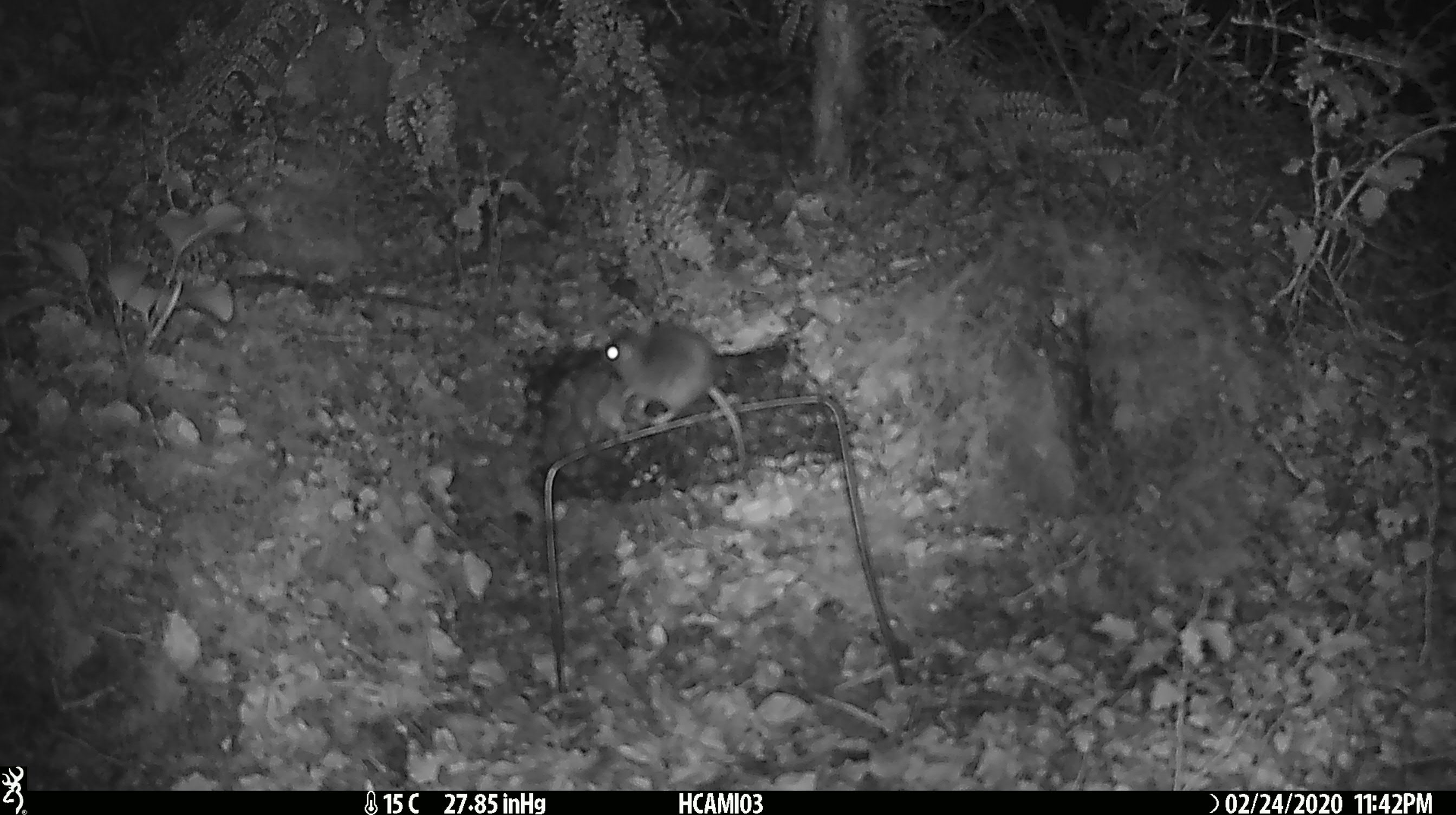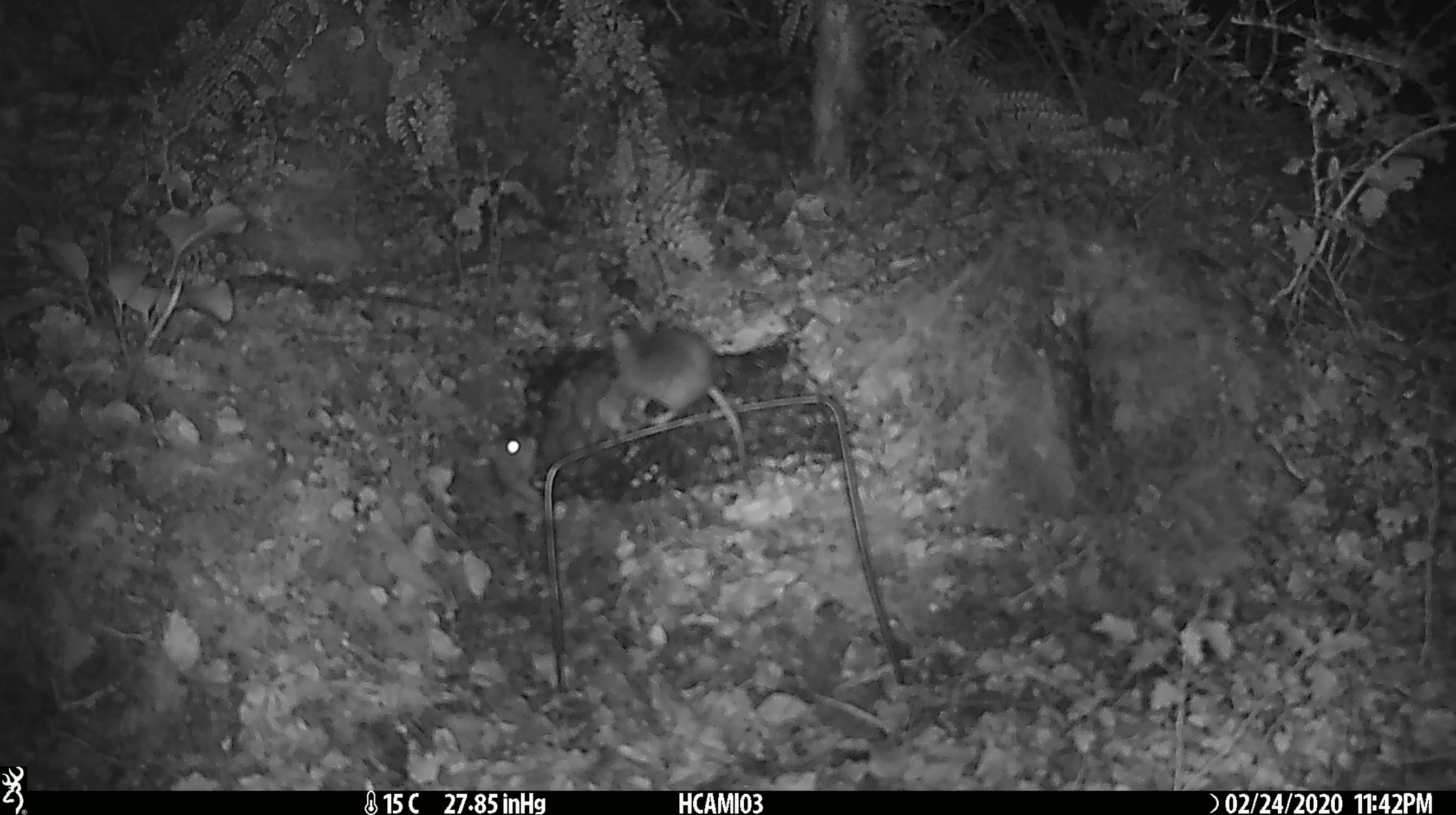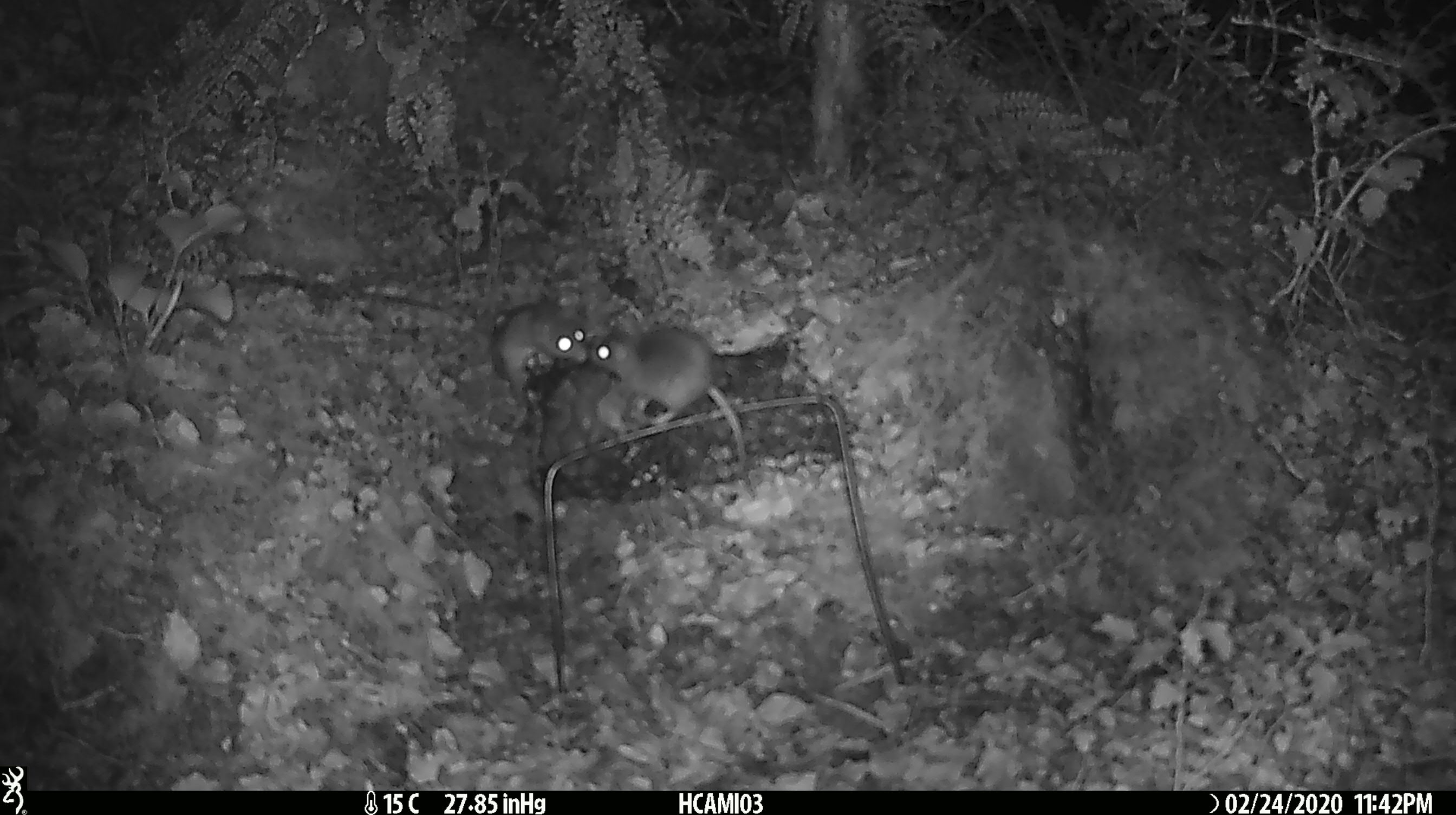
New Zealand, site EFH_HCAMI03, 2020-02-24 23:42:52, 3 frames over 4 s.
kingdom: Animalia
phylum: Chordata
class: Mammalia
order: Rodentia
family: Muridae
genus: Mus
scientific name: Mus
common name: mouse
Mouse (Mus).